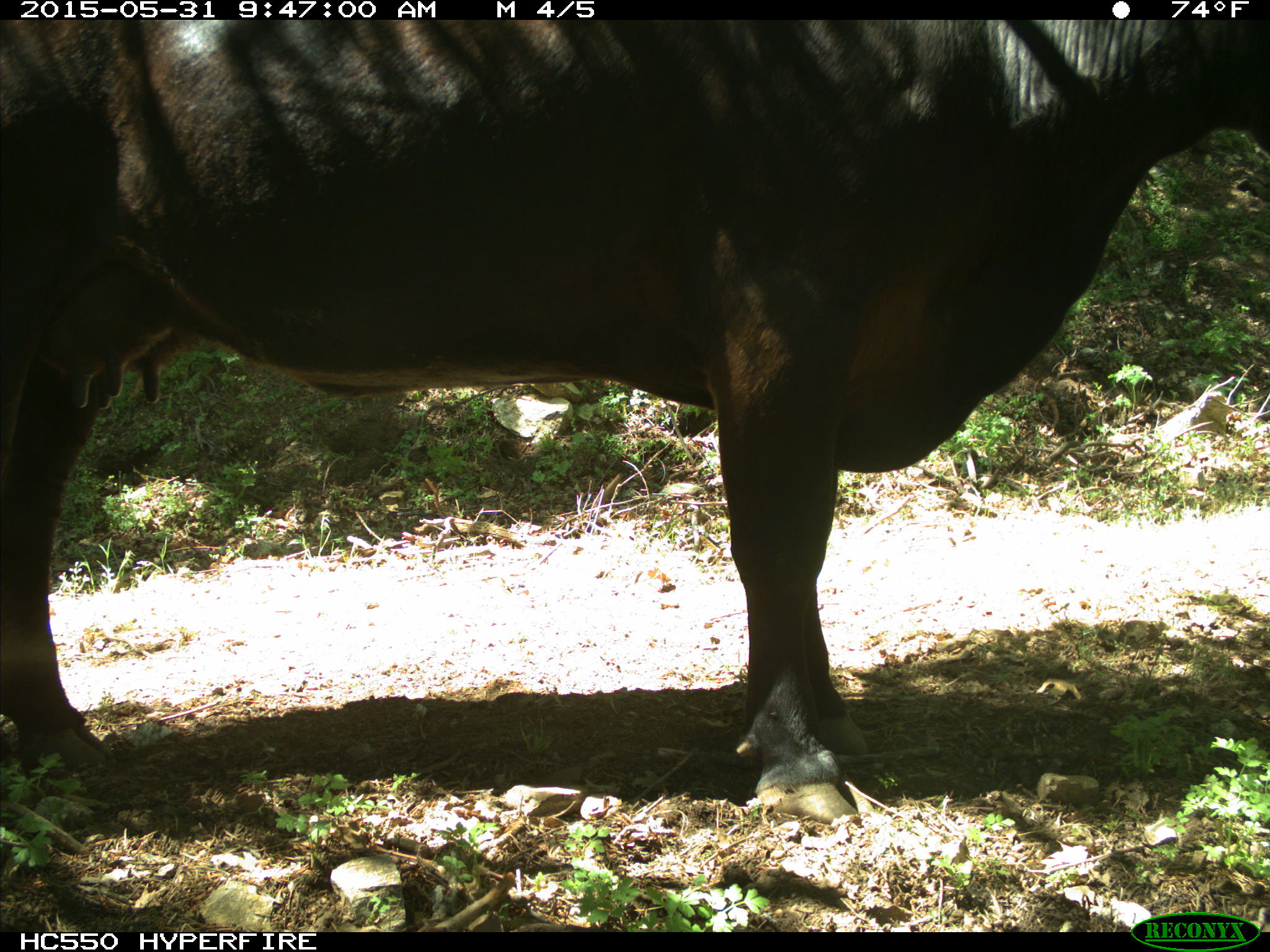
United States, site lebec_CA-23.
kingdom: Animalia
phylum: Chordata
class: Mammalia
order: Artiodactyla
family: Bovidae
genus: Bos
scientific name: Bos taurus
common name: domestic cow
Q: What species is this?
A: Bos taurus (domestic cow).